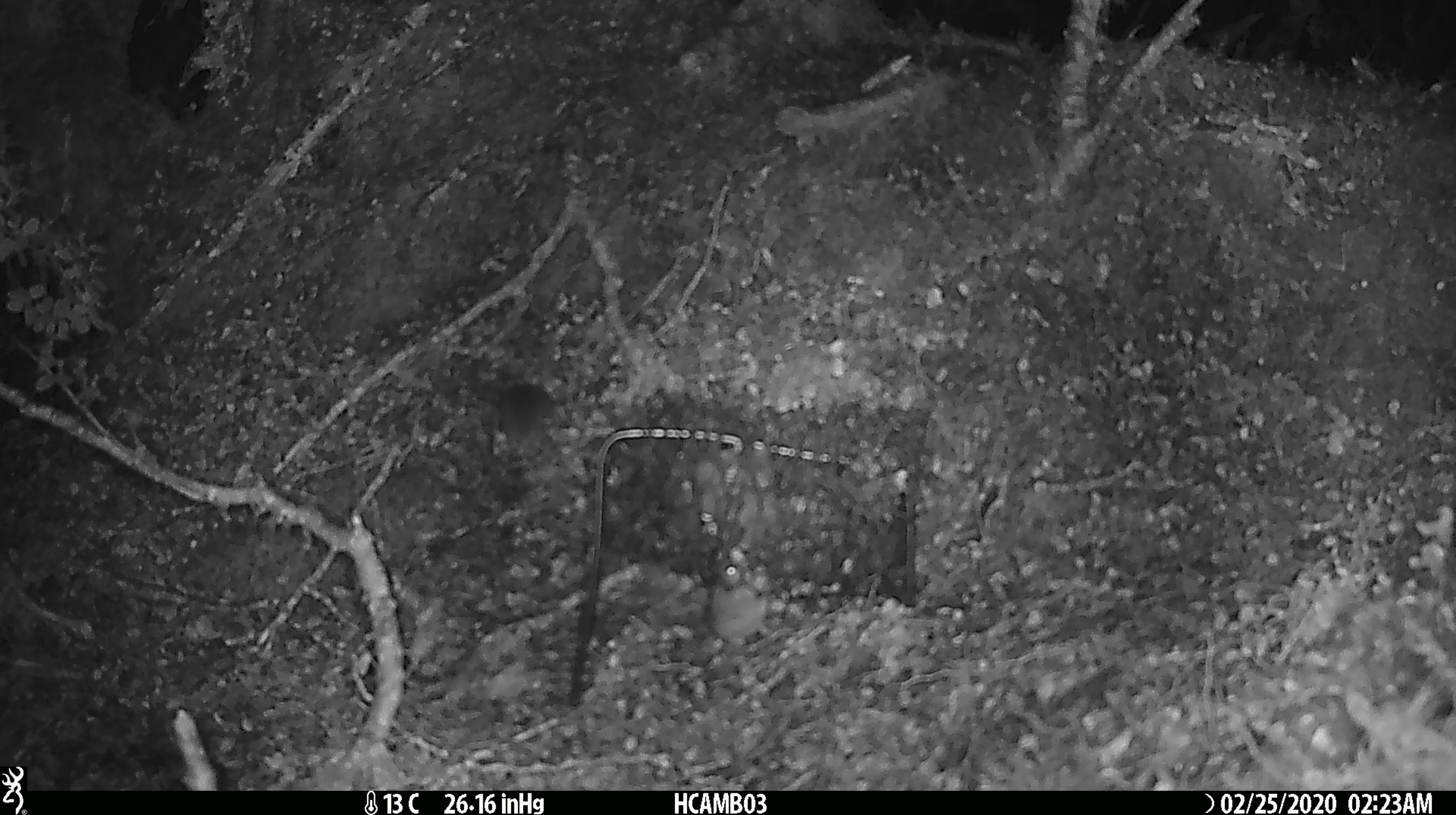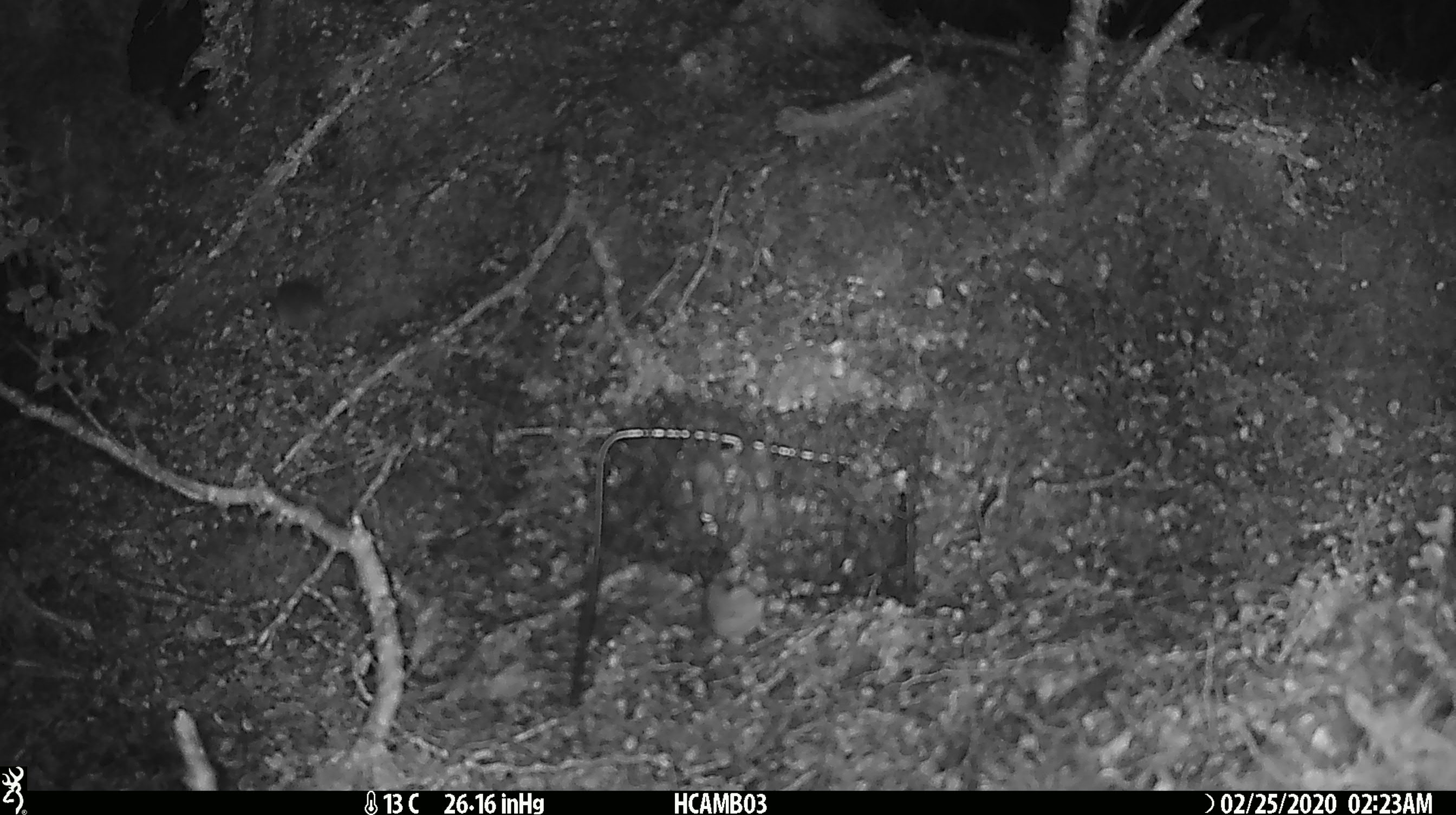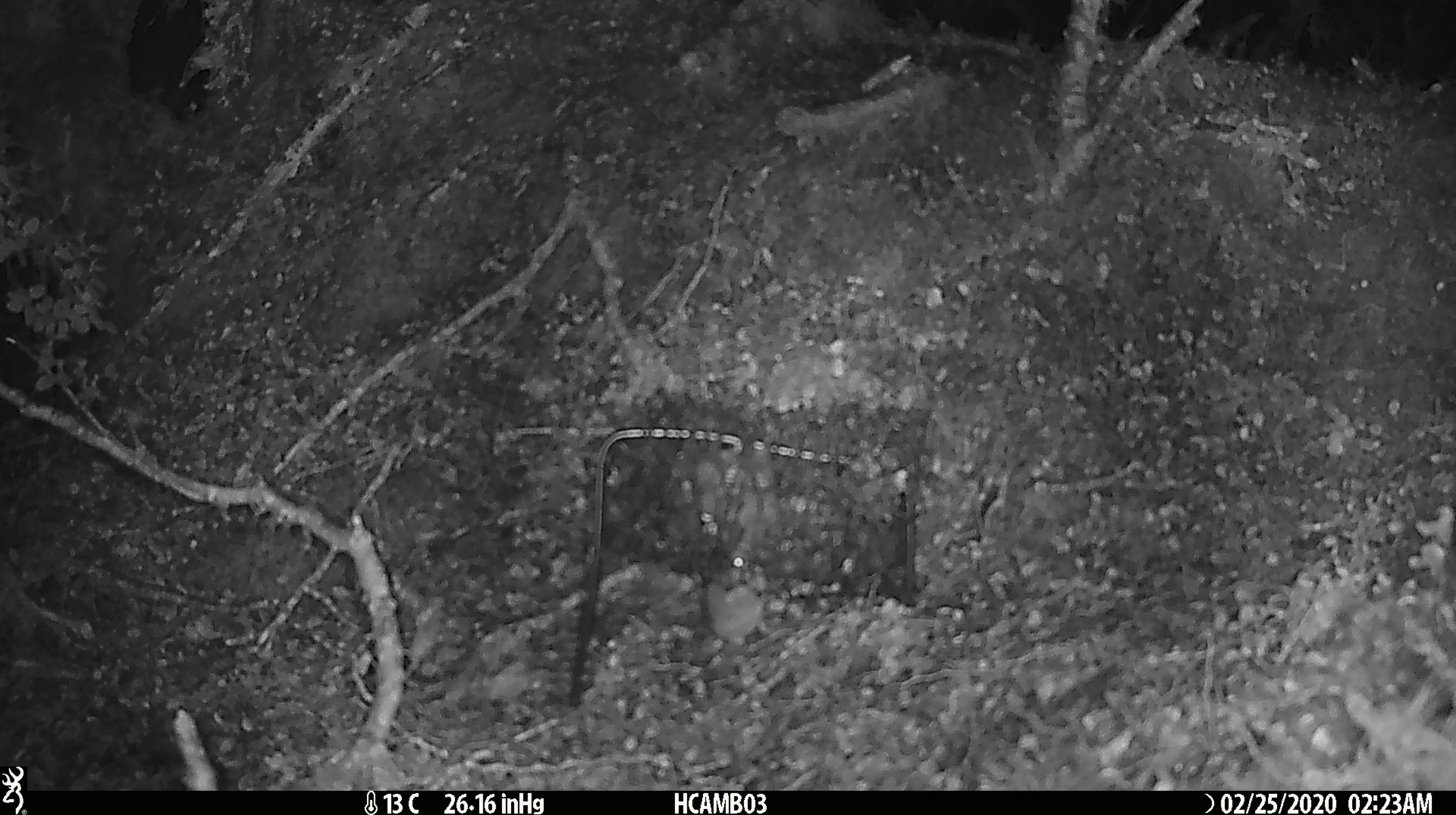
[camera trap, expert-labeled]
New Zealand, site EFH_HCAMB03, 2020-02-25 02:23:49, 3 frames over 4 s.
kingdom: Animalia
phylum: Chordata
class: Mammalia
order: Rodentia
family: Muridae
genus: Mus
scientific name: Mus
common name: mouse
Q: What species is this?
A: Mouse (Mus).